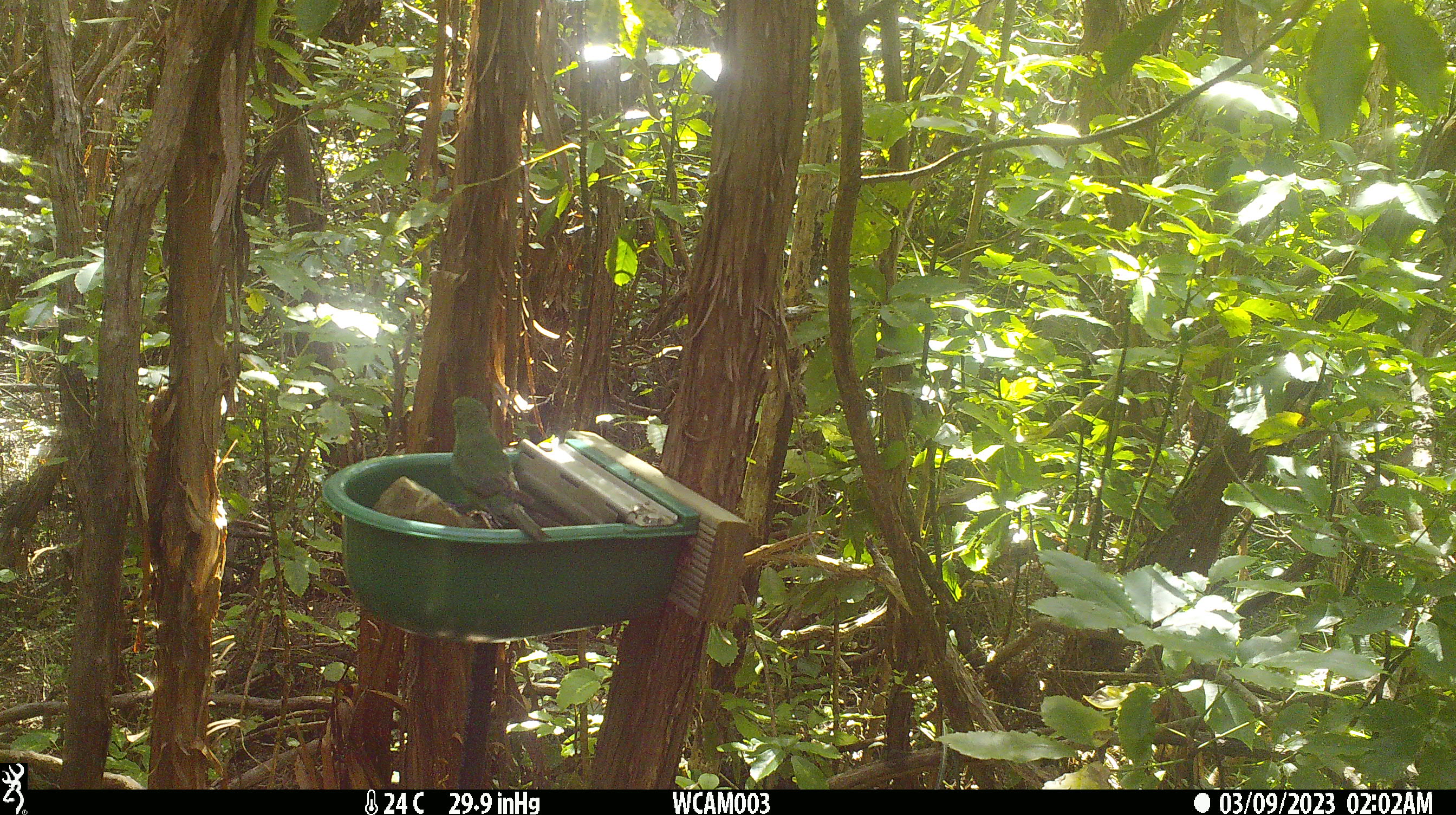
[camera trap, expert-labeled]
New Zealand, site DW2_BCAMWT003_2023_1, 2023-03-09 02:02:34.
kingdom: Animalia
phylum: Chordata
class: Aves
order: Psittaciformes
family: Psittaculidae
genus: Cyanoramphus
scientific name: Cyanoramphus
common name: parakeet